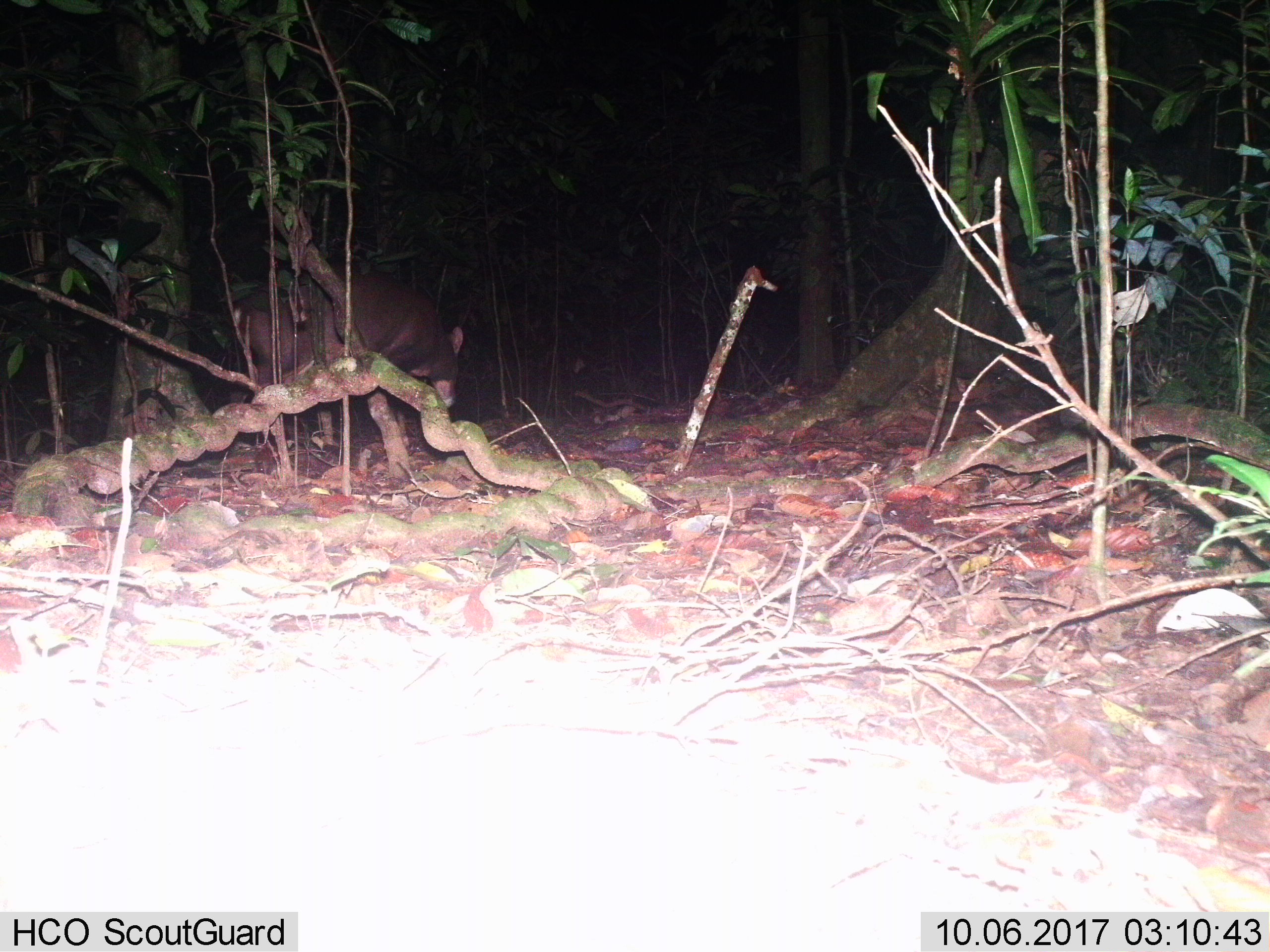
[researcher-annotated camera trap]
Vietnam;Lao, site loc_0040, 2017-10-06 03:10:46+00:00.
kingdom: Animalia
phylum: Chordata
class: Mammalia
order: Artiodactyla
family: Cervidae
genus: Rusa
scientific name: Rusa unicolor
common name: sambar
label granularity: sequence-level